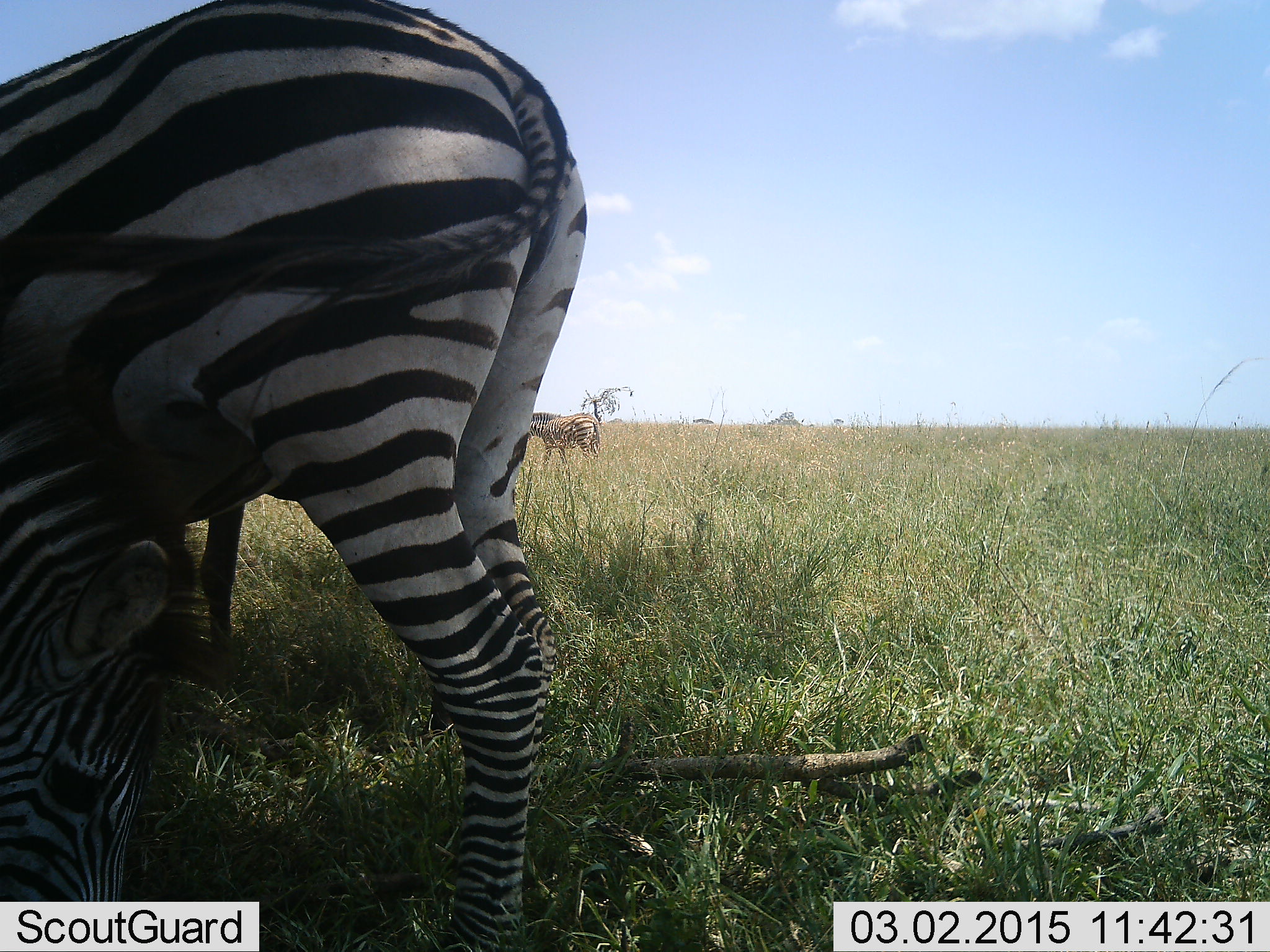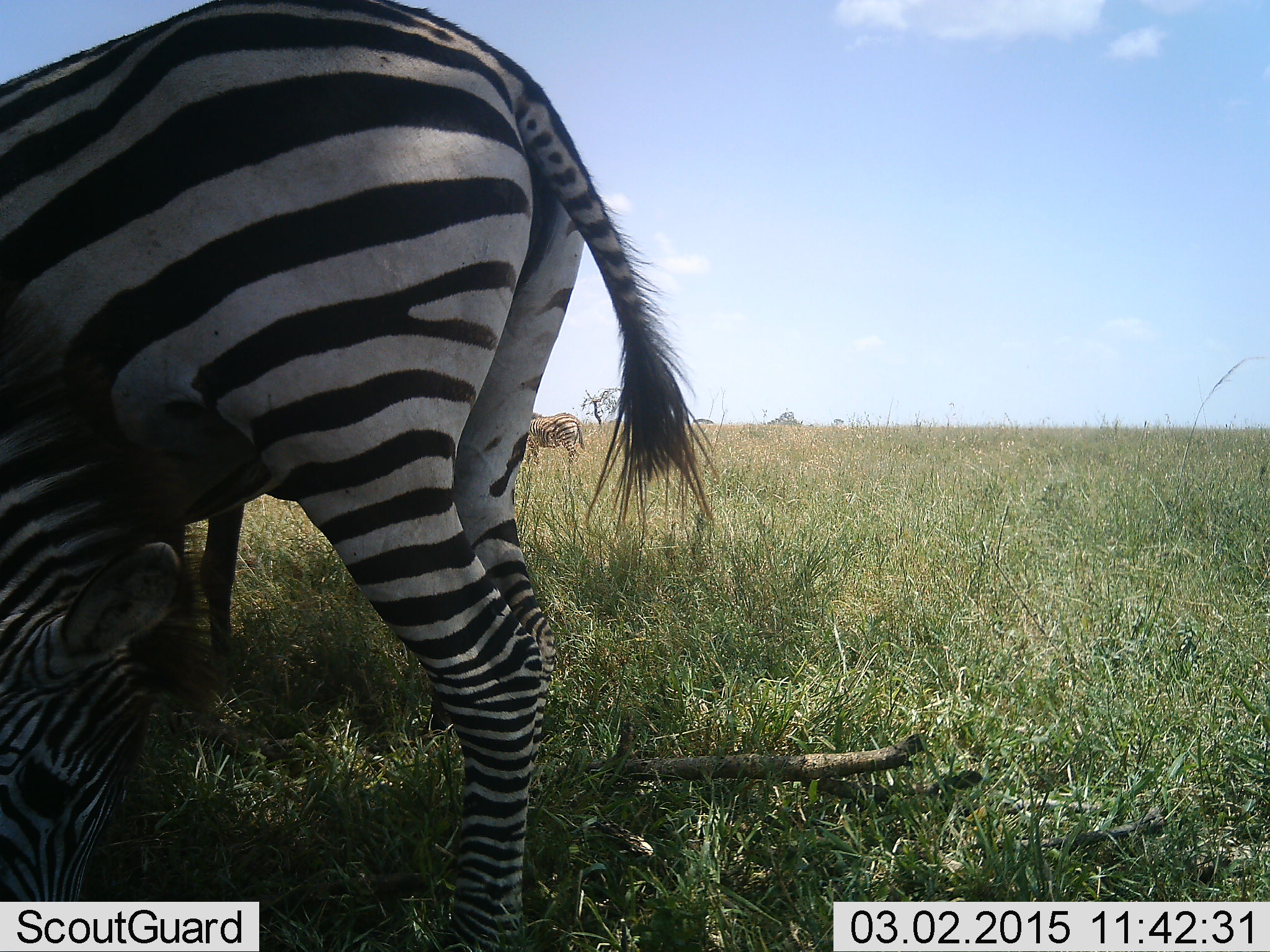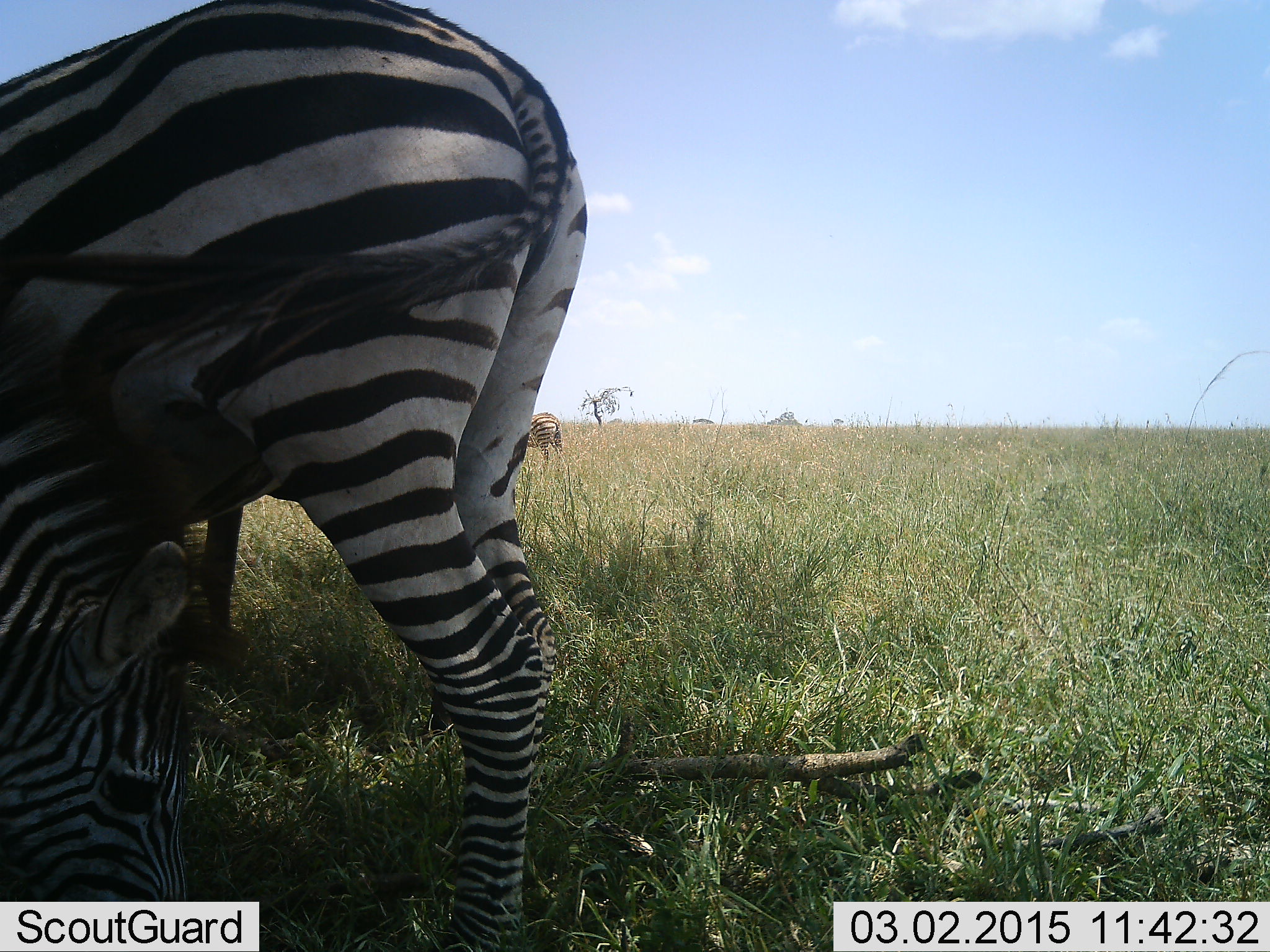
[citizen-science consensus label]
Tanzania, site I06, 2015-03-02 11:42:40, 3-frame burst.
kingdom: Animalia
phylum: Chordata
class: Mammalia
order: Perissodactyla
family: Equidae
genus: Equus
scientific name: Equus quagga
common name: plains zebra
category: zebra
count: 3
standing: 82%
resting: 0%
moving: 36%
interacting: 9%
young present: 9%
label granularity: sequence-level